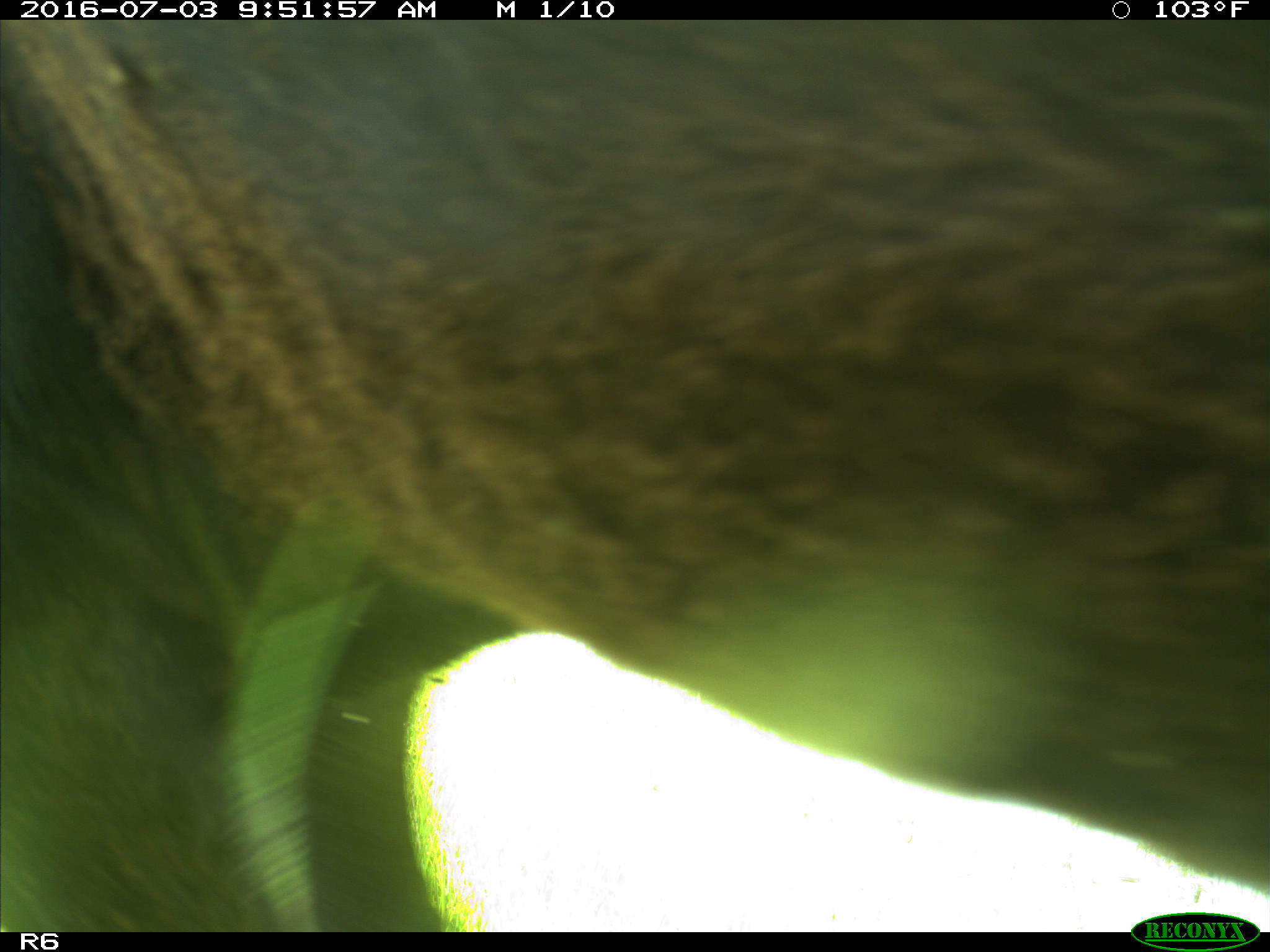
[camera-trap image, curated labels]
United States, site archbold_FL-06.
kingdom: Animalia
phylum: Chordata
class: Mammalia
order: Artiodactyla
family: Bovidae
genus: Bos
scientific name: Bos taurus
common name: domestic cow